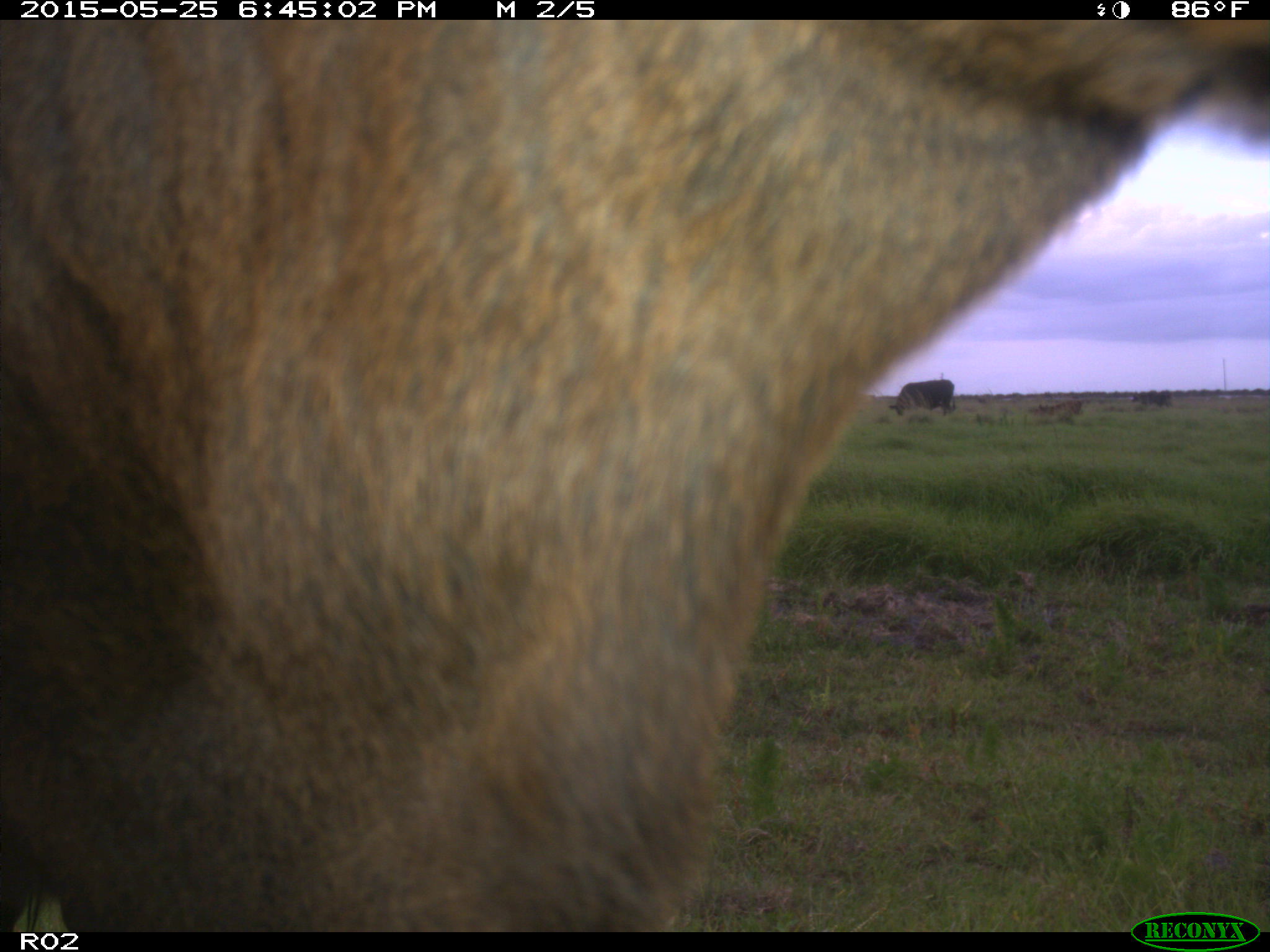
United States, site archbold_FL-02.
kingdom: Animalia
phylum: Chordata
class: Mammalia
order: Artiodactyla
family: Bovidae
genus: Bos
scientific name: Bos taurus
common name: domestic cow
Bos taurus (domestic cow).